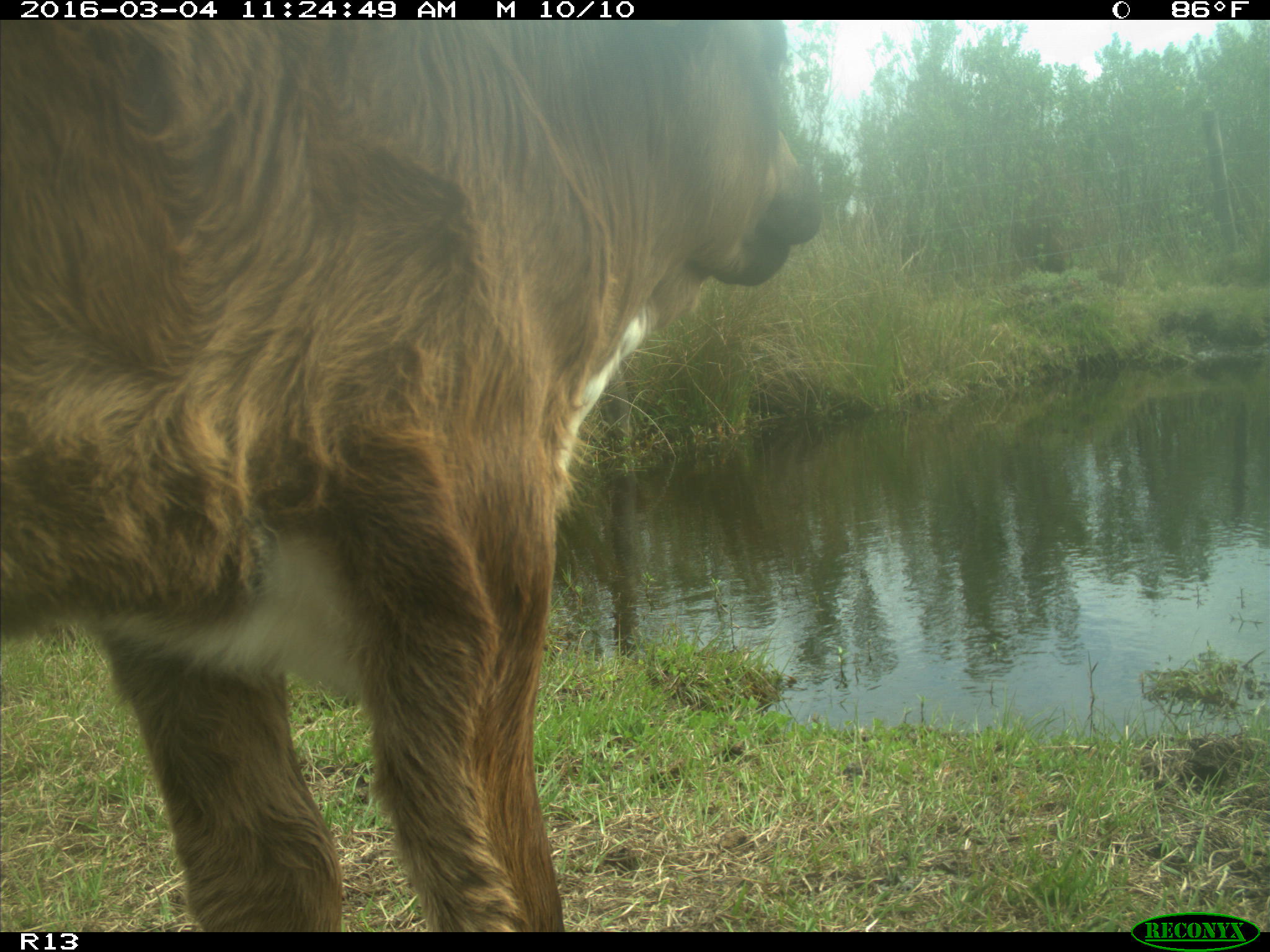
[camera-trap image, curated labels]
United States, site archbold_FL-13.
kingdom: Animalia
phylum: Chordata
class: Mammalia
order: Artiodactyla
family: Bovidae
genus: Bos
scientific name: Bos taurus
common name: domestic cow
Bos taurus (domestic cow).